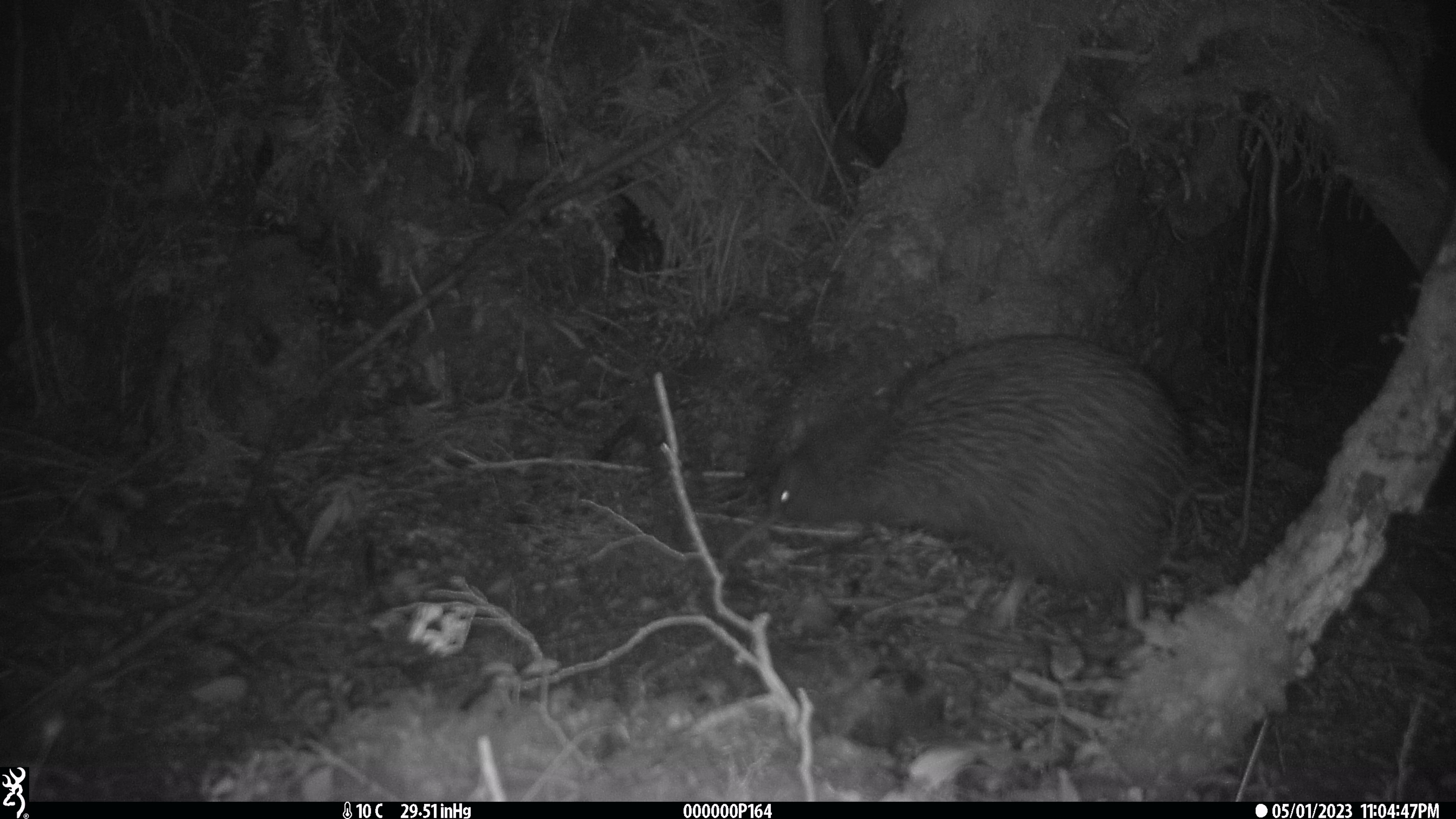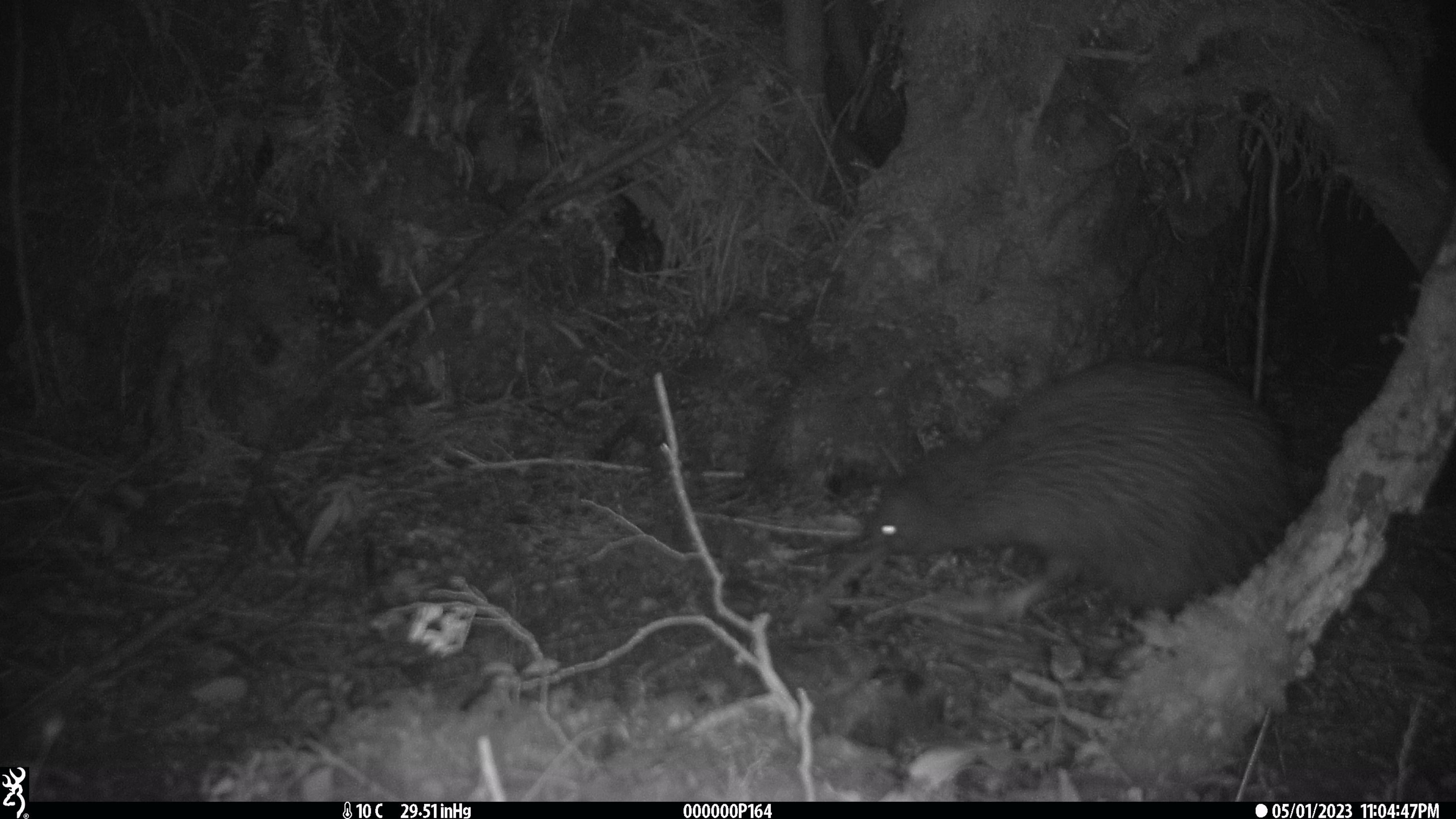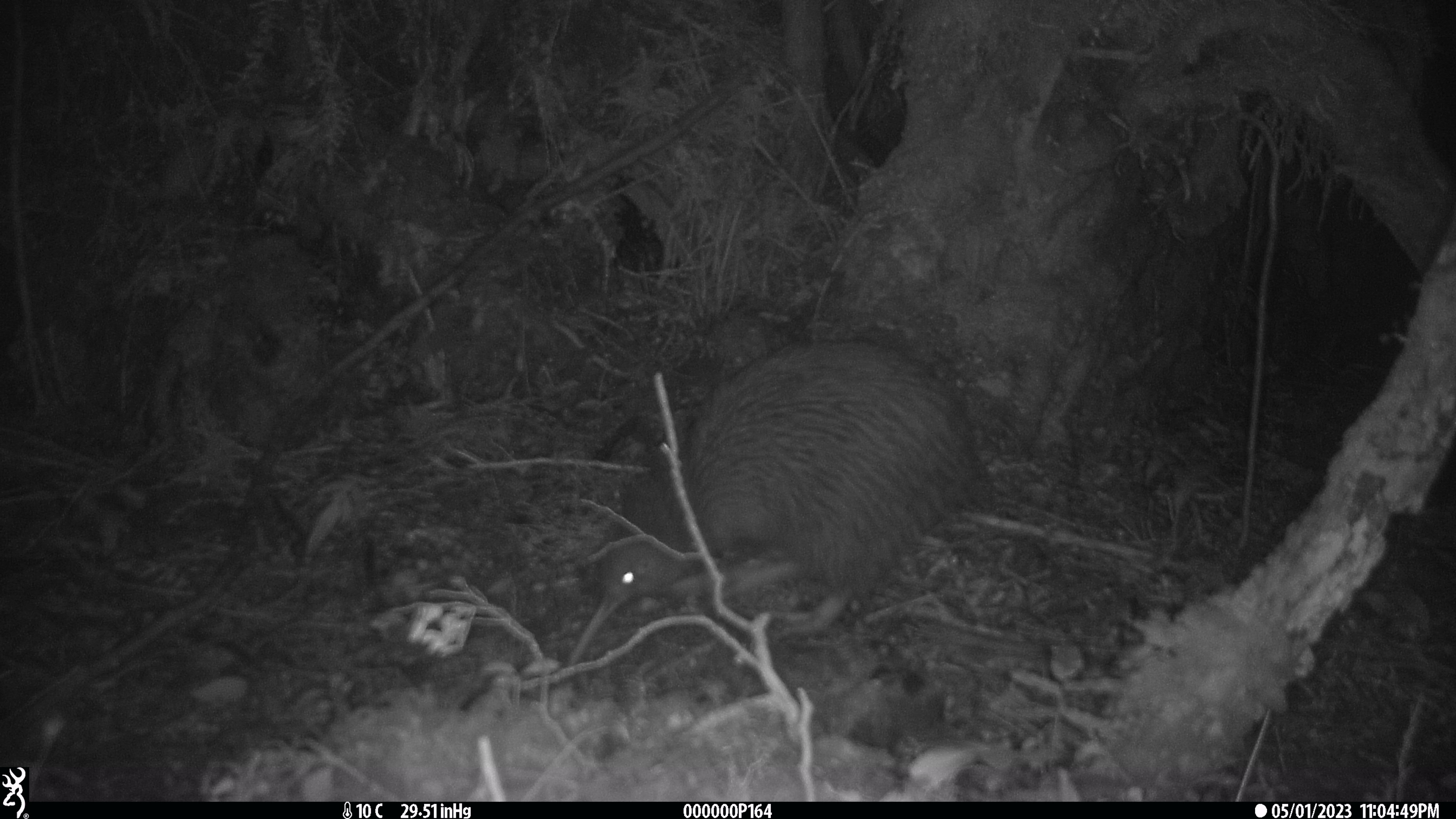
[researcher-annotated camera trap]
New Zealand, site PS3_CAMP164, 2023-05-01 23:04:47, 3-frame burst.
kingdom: Animalia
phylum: Chordata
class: Aves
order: Apterygiformes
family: Apterygidae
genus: Apteryx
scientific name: Apteryx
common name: kiwi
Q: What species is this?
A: Kiwi (Apteryx).